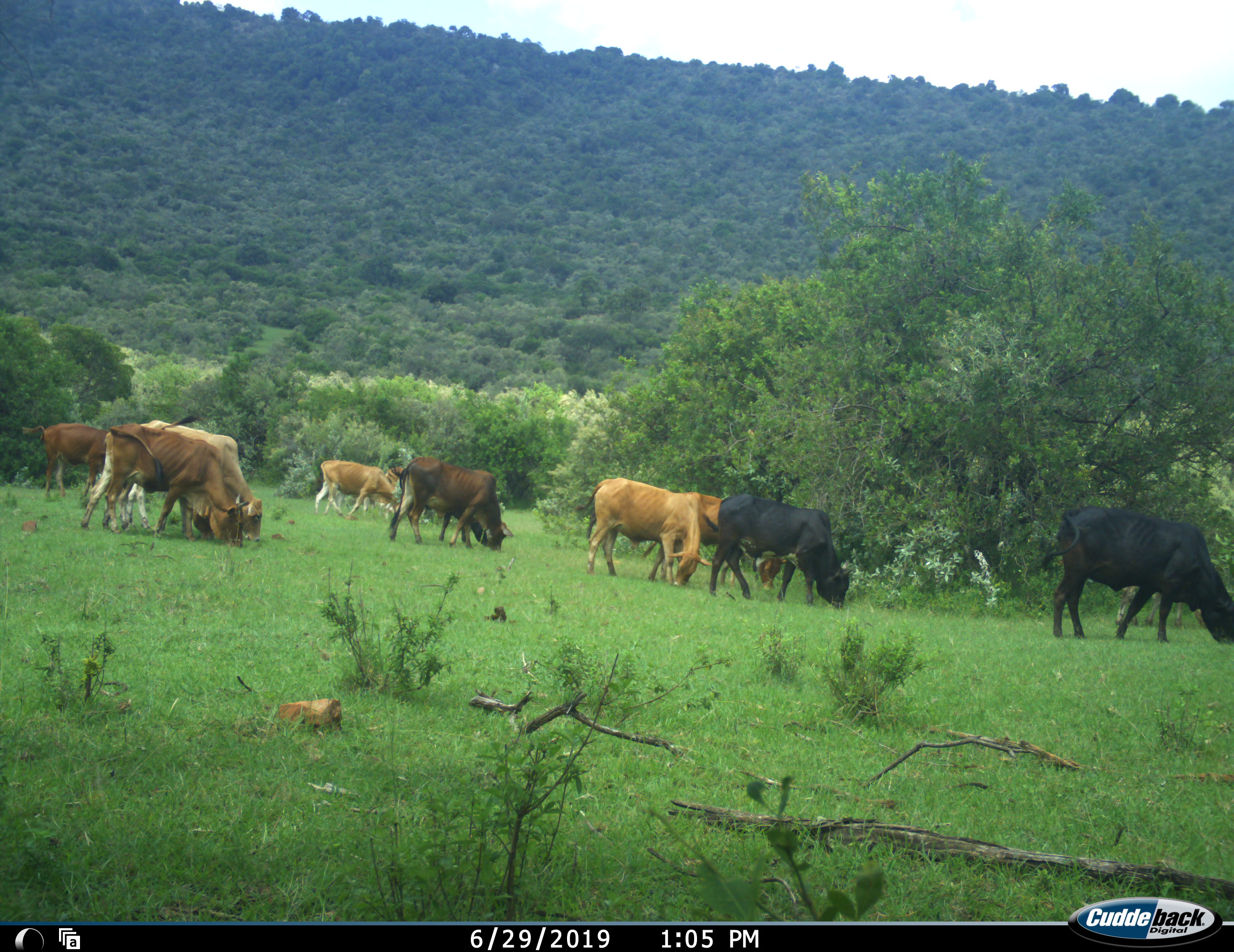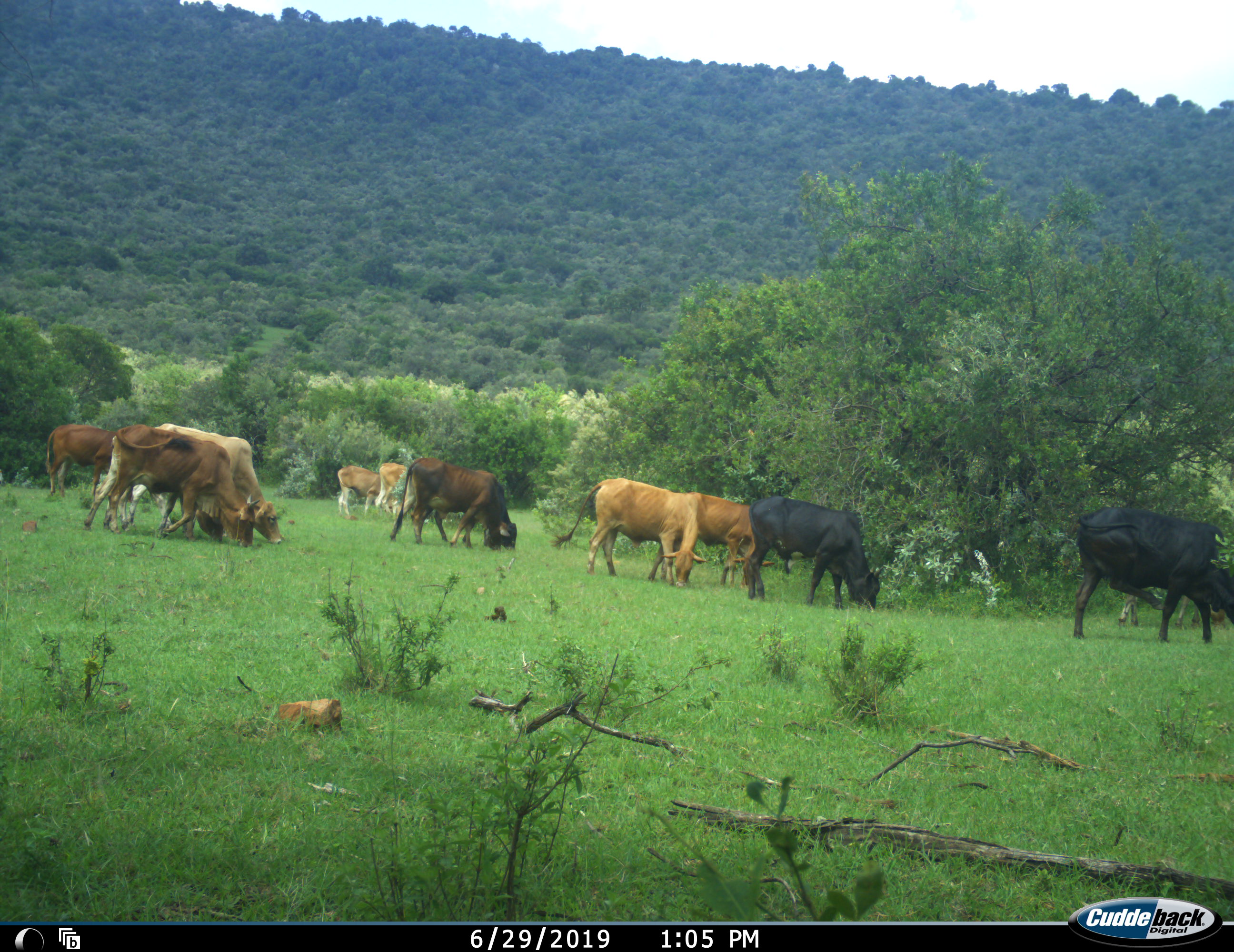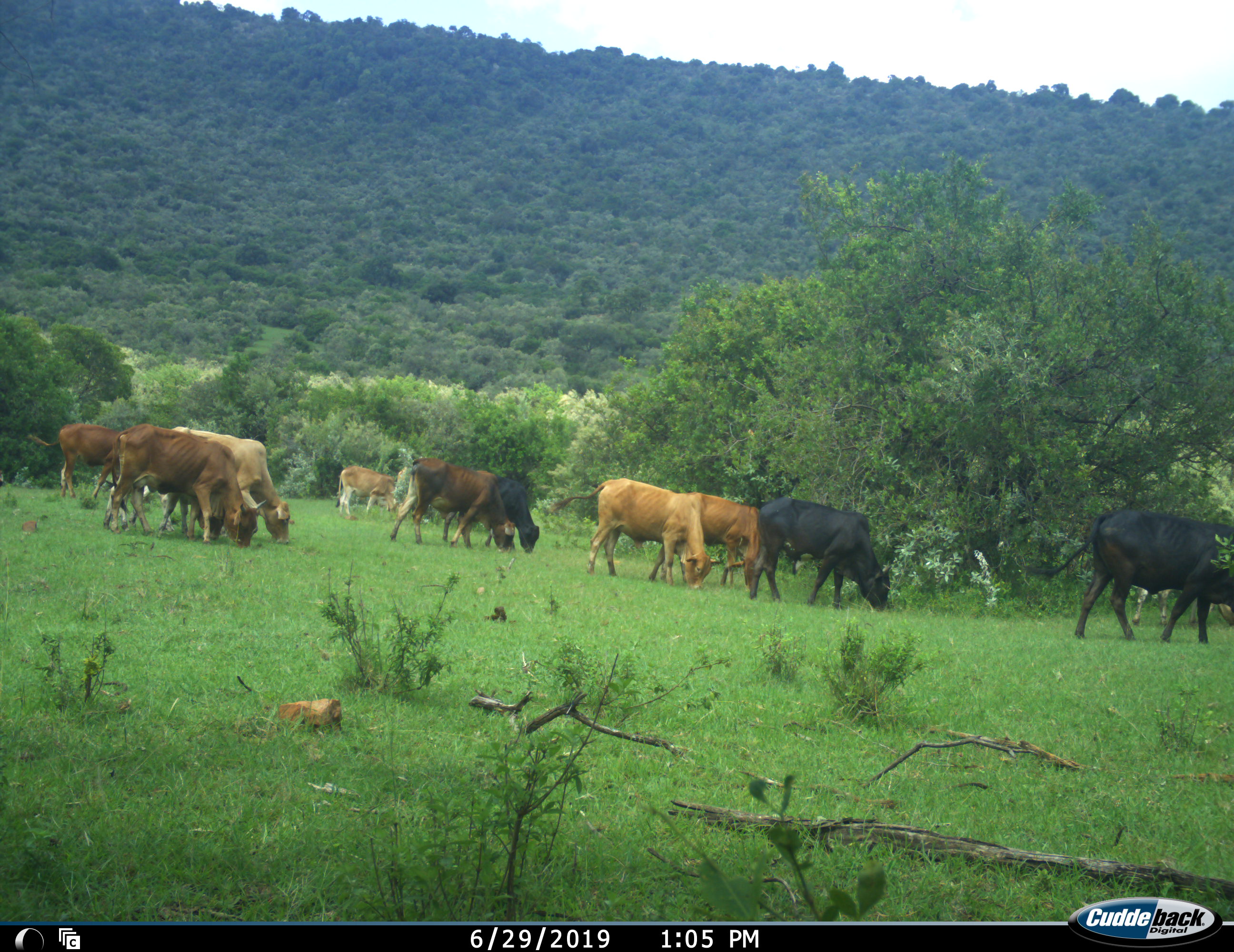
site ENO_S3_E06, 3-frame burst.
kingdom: Animalia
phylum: Chordata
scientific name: Vertebrata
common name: domestic animal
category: domesticanimal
Domesticanimal (domestic animal) (Vertebrata), count 11-50. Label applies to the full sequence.